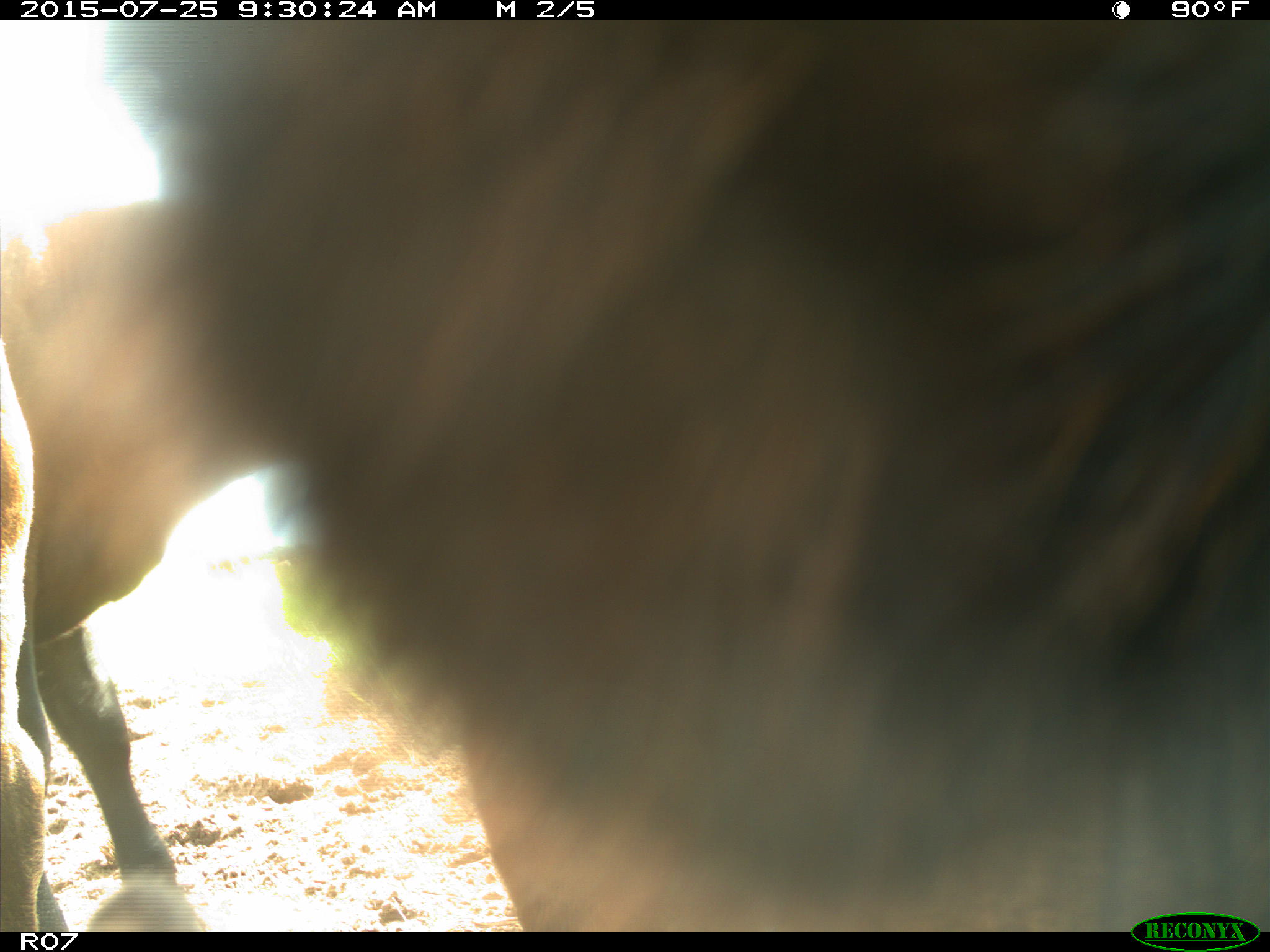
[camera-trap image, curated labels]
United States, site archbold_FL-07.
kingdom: Animalia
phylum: Chordata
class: Mammalia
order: Artiodactyla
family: Bovidae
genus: Bos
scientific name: Bos taurus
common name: domestic cow